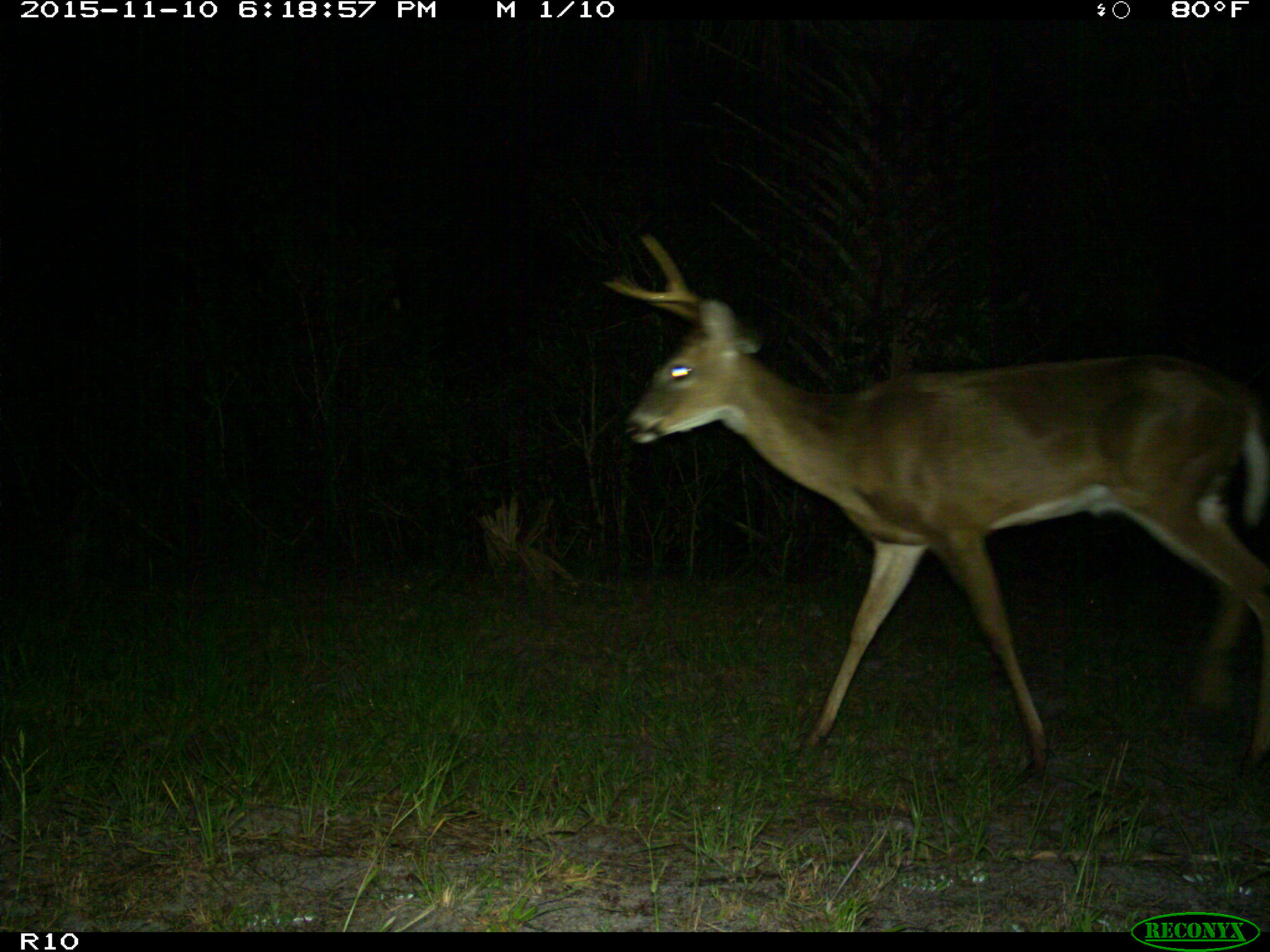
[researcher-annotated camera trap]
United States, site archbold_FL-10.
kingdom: Animalia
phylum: Chordata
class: Mammalia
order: Artiodactyla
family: Cervidae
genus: Odocoileus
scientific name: Odocoileus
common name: deer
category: unidentified deer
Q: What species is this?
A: Unidentified deer (deer) (Odocoileus).